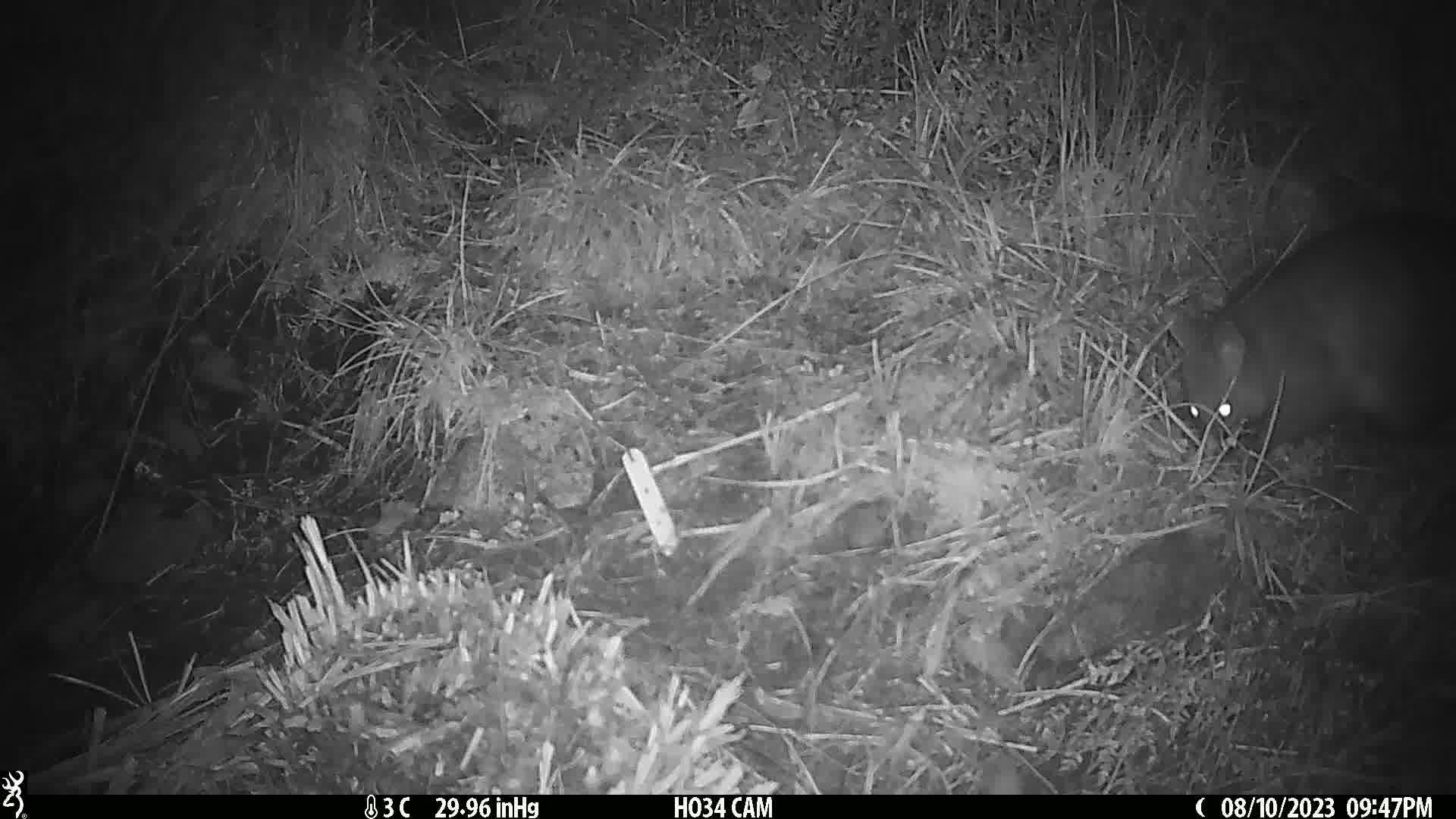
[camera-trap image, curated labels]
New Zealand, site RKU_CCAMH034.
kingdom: Animalia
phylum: Chordata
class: Mammalia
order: Diprotodontia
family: Phalangeridae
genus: Trichosurus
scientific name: Trichosurus vulpecula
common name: common brushtail possum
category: possum